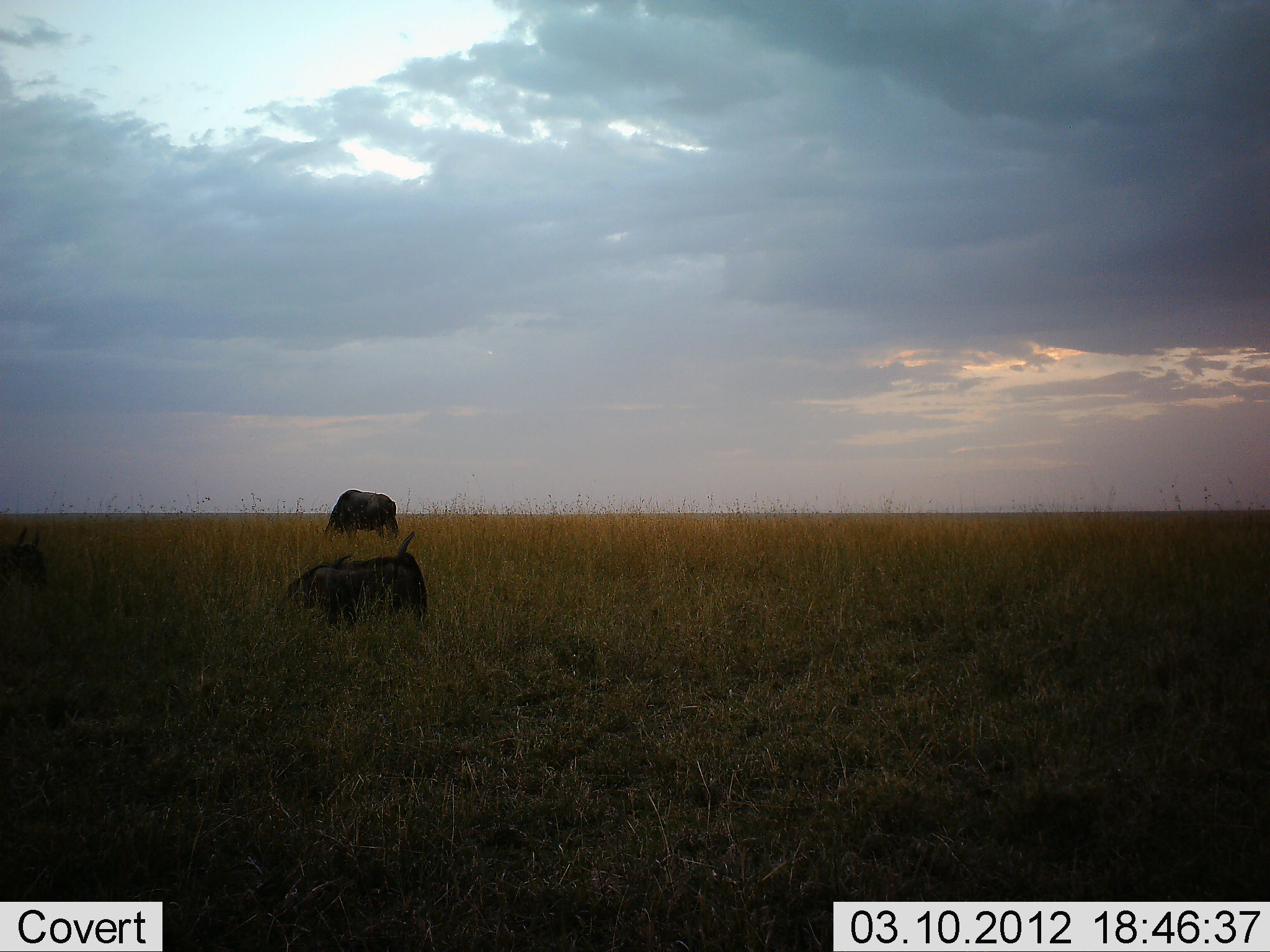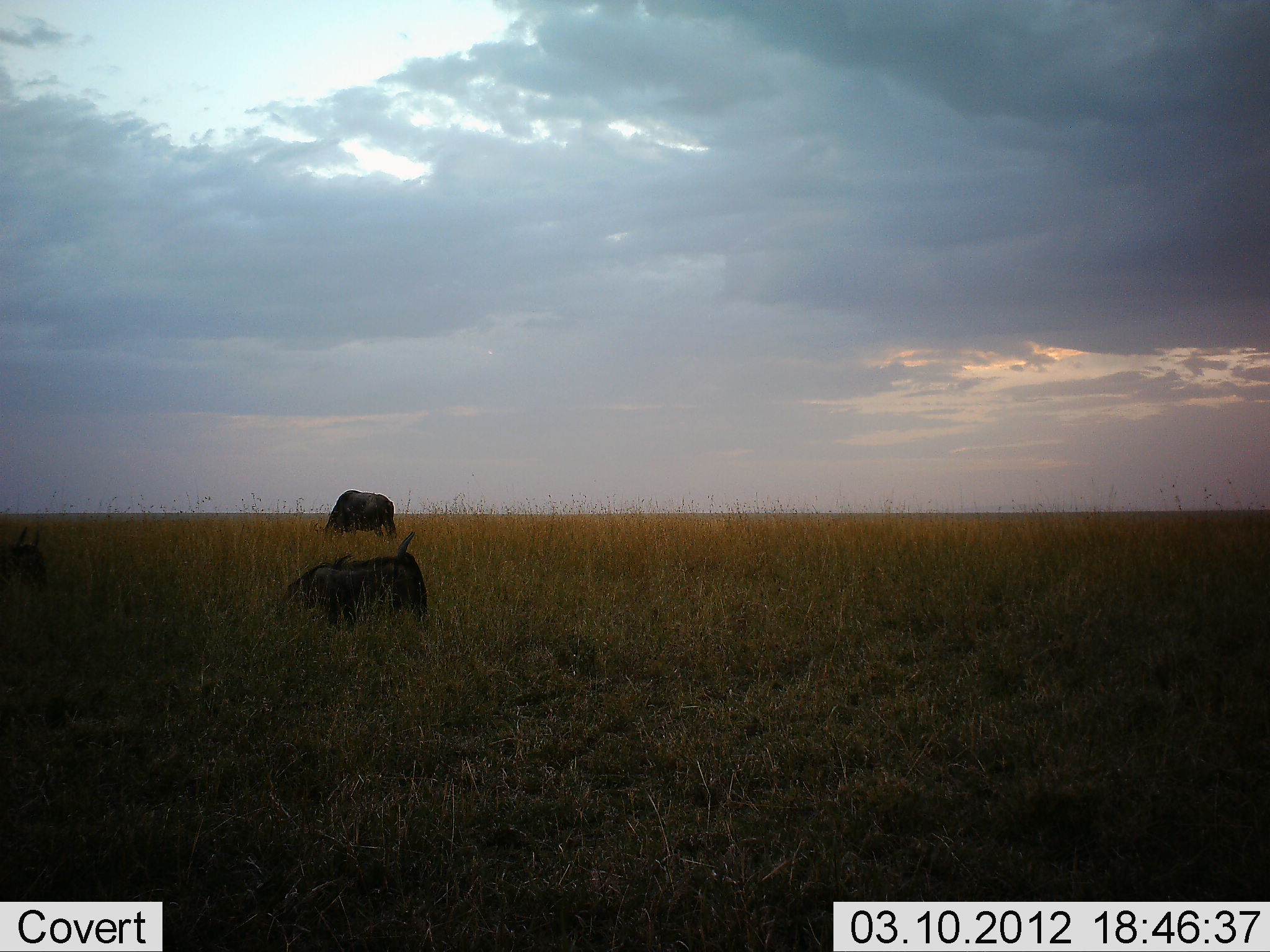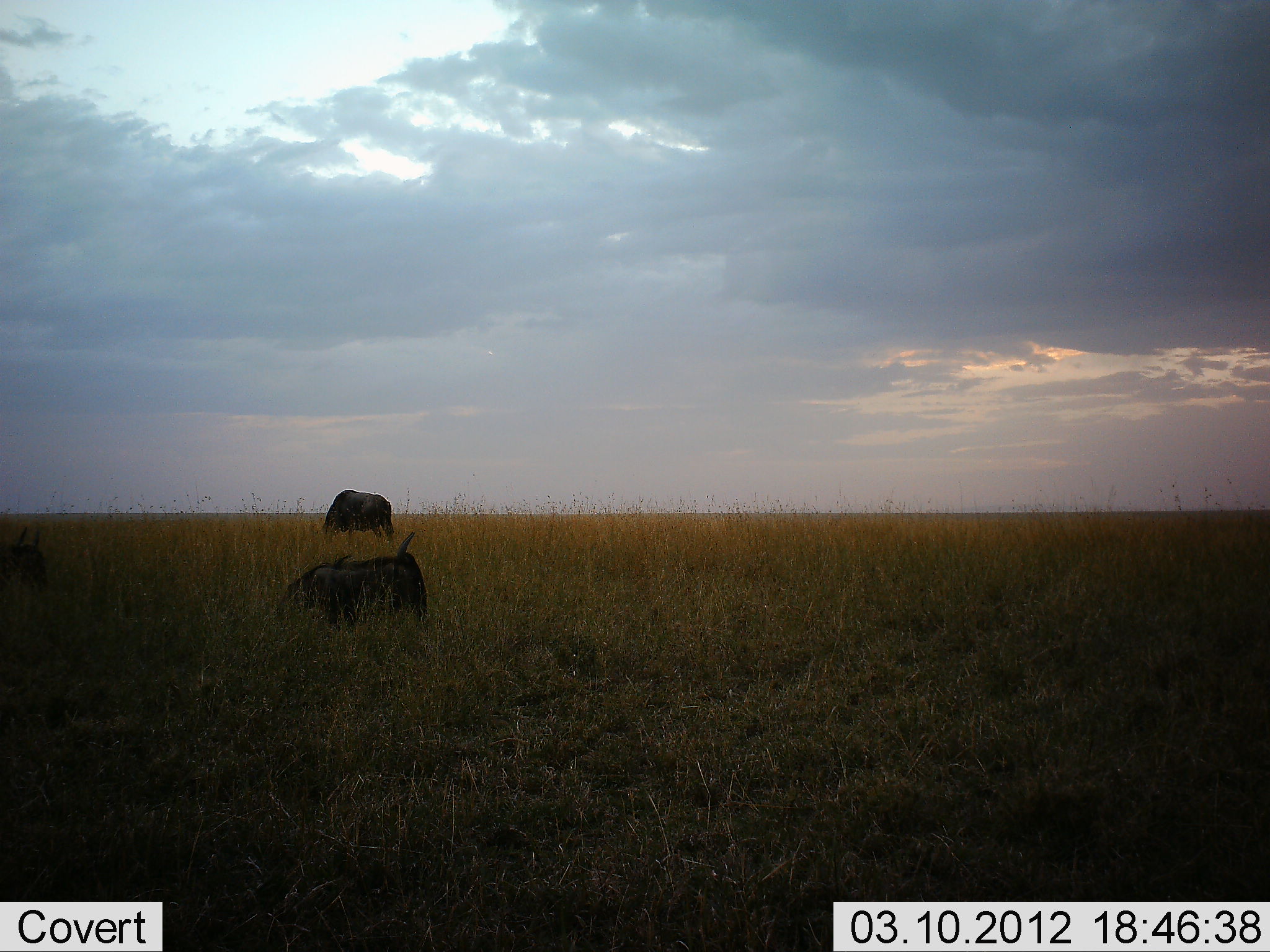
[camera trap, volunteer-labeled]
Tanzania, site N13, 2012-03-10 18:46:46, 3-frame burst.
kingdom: Animalia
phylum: Chordata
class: Mammalia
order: Artiodactyla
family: Bovidae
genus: Connochaetes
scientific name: Connochaetes taurinus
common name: blue wildebeest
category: wildebeest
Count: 3.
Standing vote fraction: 8%.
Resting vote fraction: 69%.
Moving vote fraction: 0%.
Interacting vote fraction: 0%.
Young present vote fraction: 0%.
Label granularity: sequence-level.